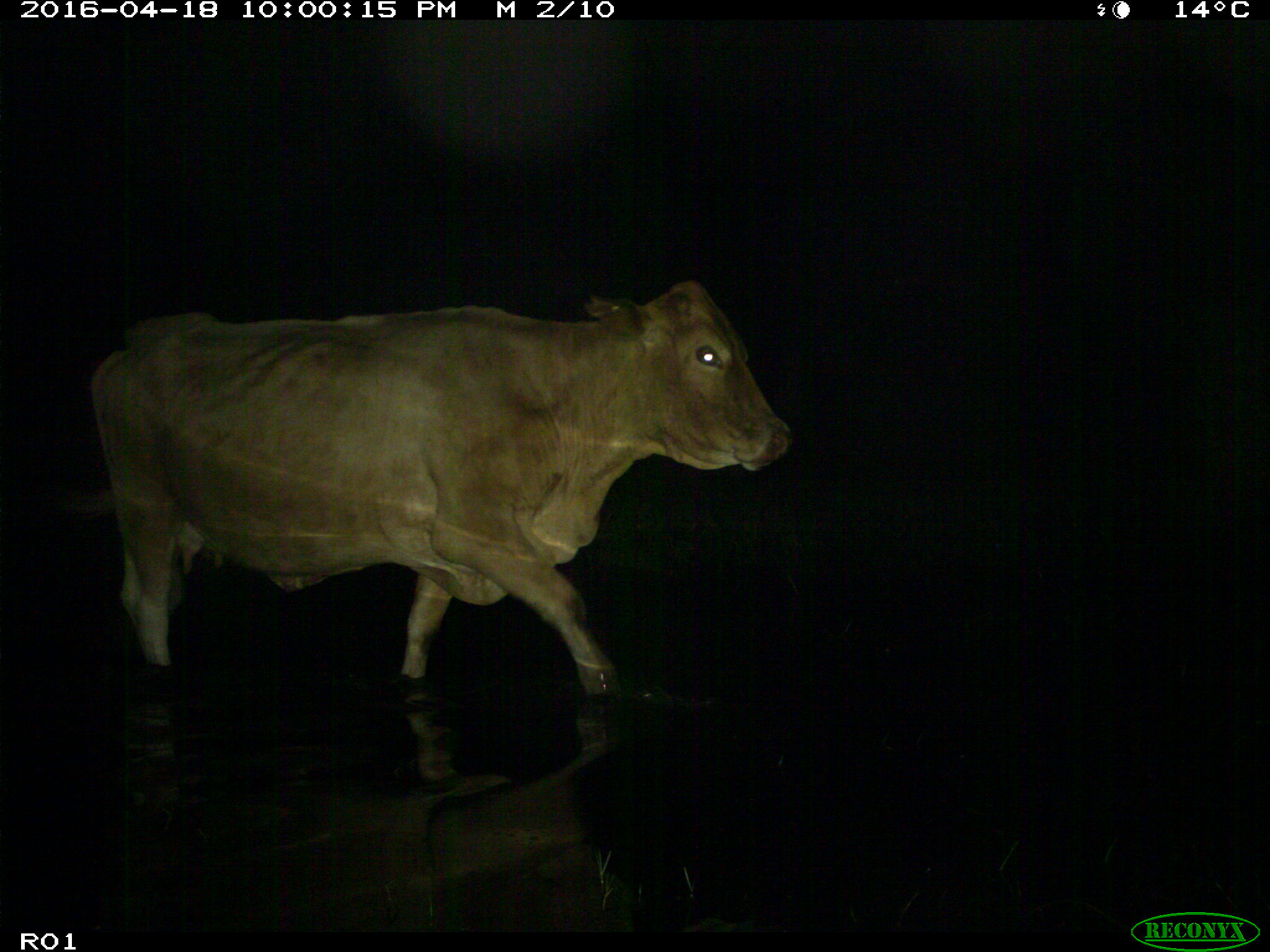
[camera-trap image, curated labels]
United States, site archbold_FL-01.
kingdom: Animalia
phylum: Chordata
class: Mammalia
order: Artiodactyla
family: Bovidae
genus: Bos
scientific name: Bos taurus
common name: domestic cow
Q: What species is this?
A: Bos taurus (domestic cow).